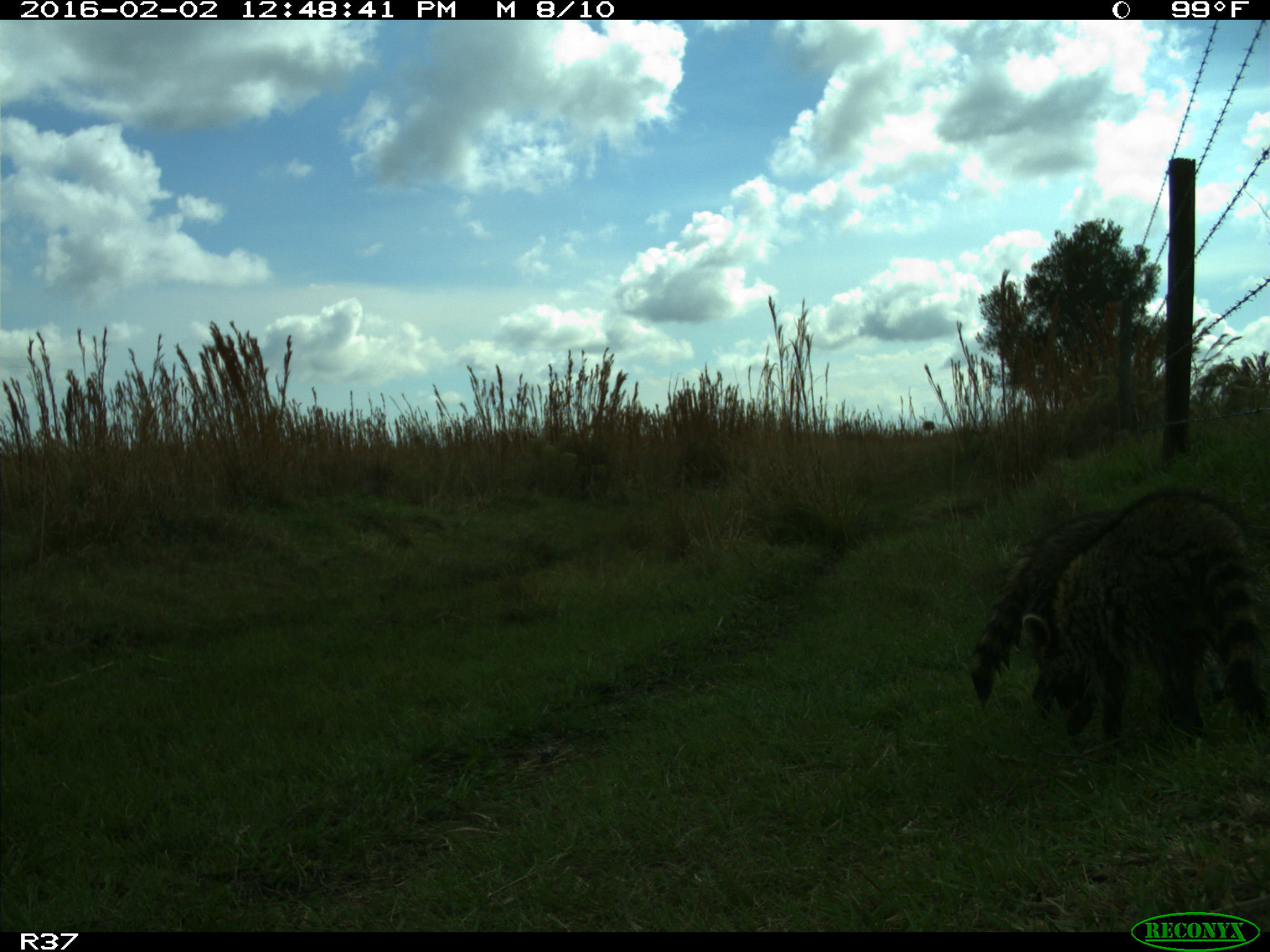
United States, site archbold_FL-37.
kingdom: Animalia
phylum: Chordata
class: Mammalia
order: Carnivora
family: Procyonidae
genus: Procyon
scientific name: Procyon lotor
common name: common raccoon